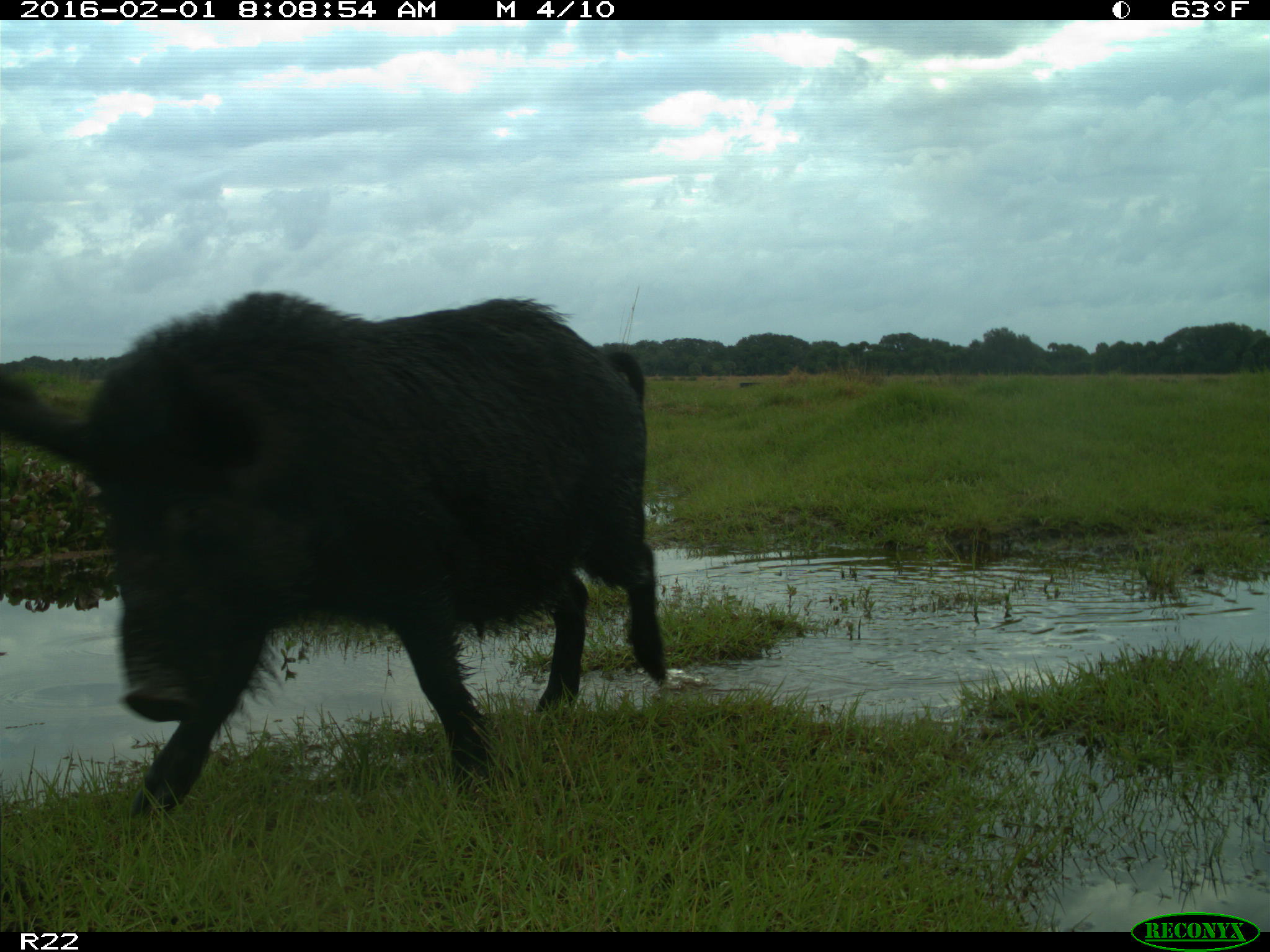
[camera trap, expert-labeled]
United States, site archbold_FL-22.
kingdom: Animalia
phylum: Chordata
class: Mammalia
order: Artiodactyla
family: Suidae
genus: Sus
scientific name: Sus scrofa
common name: wild boar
Sus scrofa (wild boar).